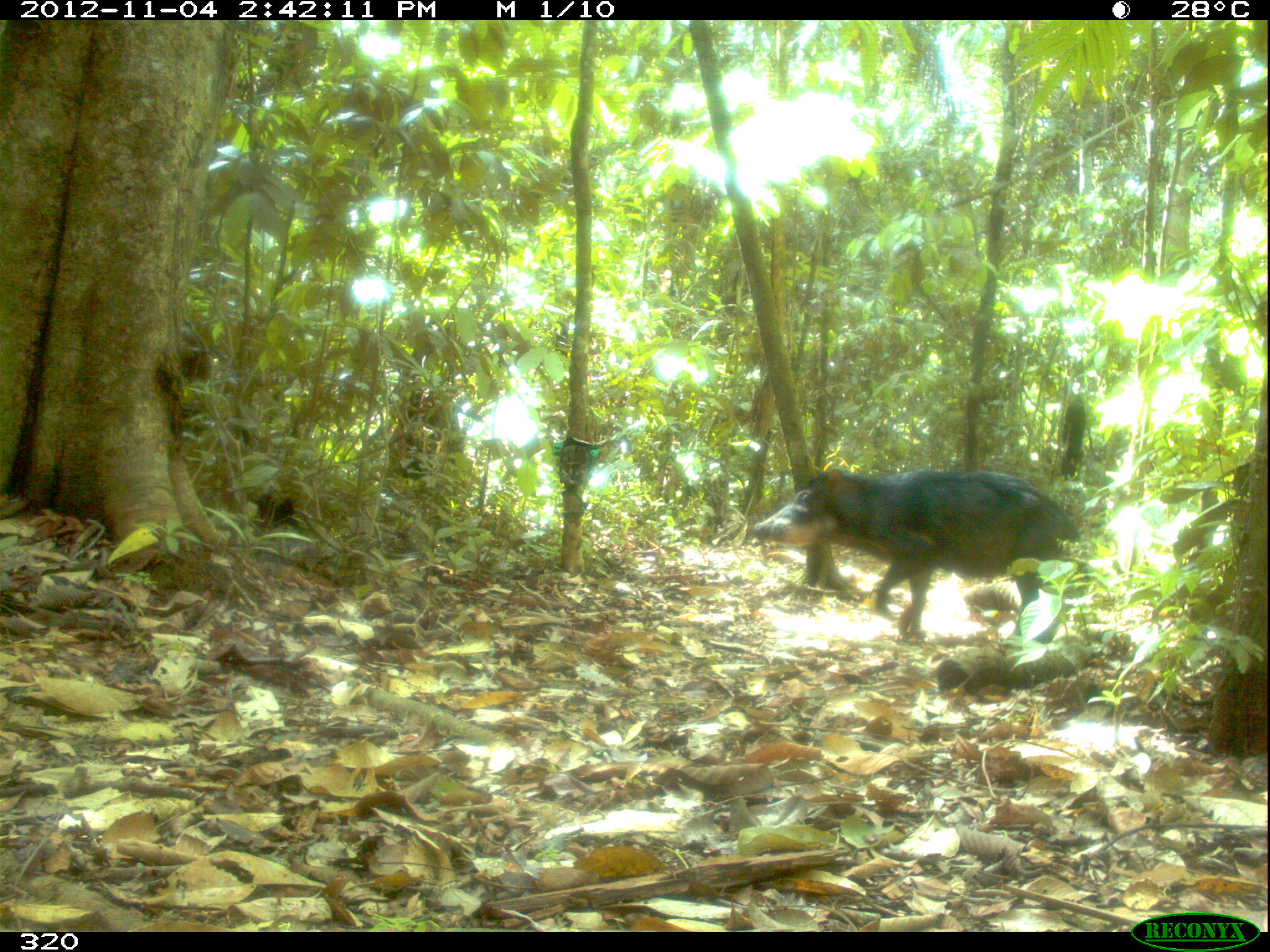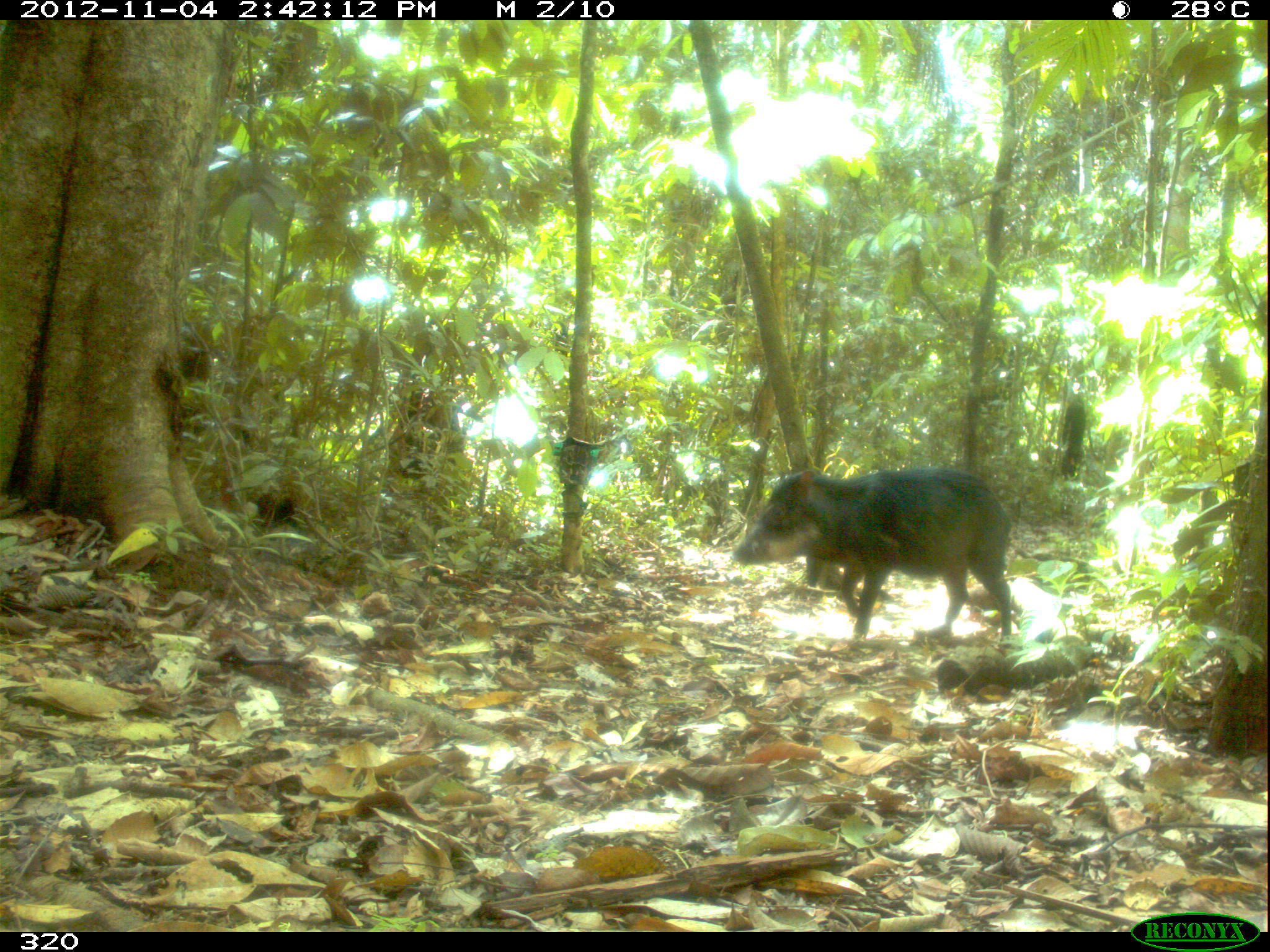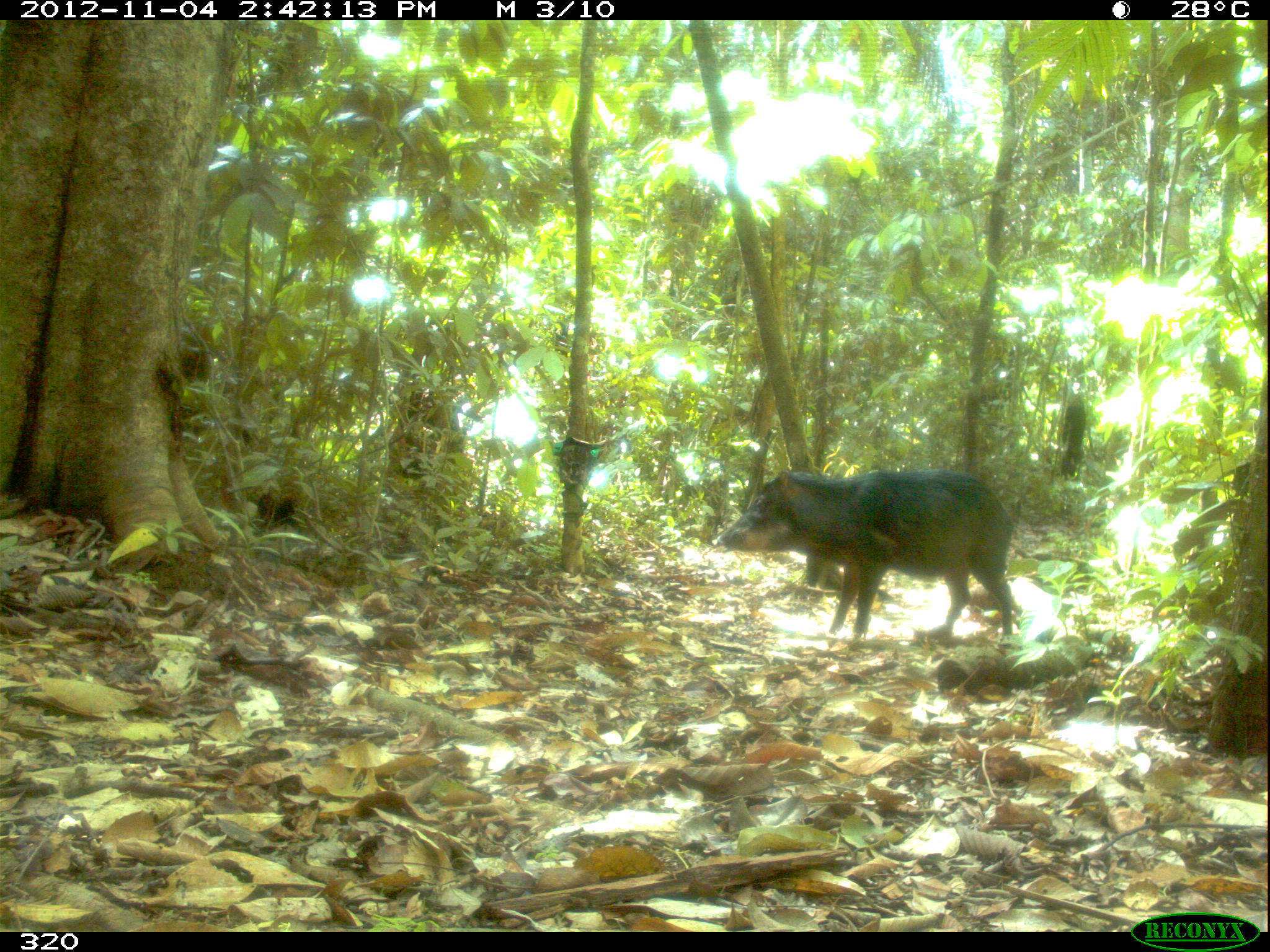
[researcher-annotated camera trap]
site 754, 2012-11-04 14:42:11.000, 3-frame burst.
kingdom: Animalia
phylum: Chordata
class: Mammalia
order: Artiodactyla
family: Tayassuidae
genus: Tayassu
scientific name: Tayassu pecari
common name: white-lipped peccary